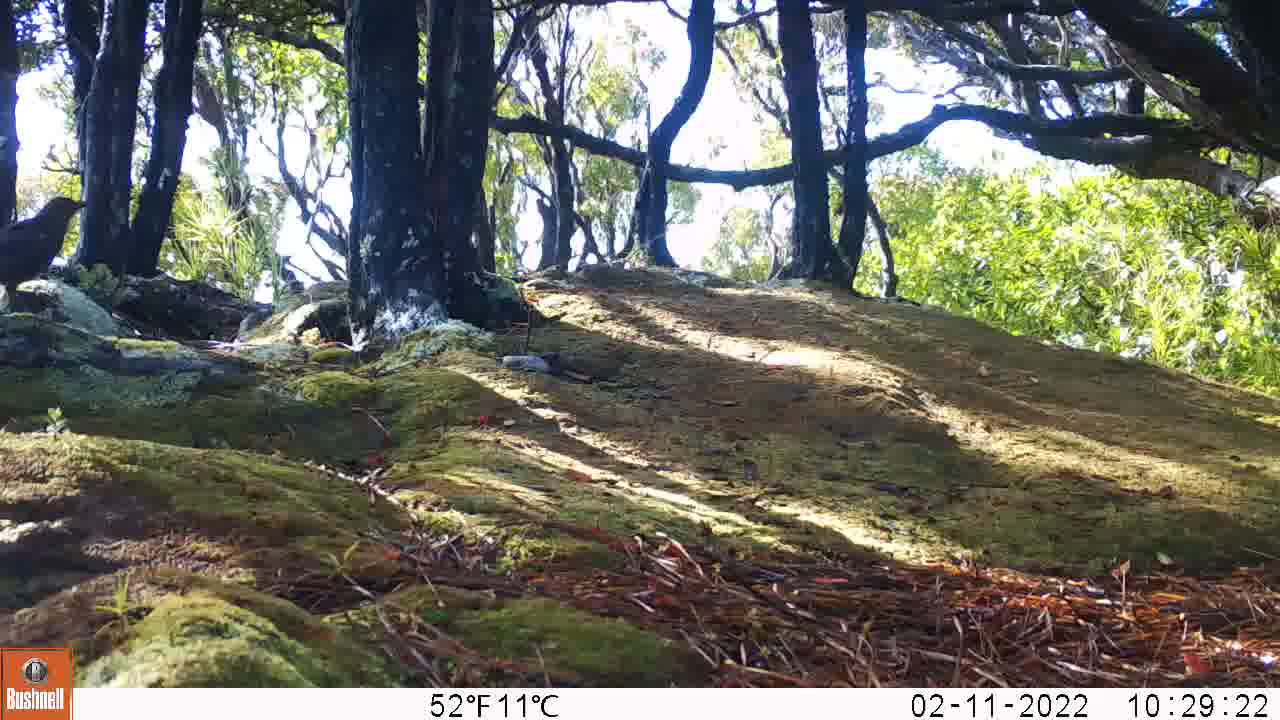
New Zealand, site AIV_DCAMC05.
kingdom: Animalia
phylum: Chordata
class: Aves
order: Passeriformes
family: Turdidae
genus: Turdus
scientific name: Turdus merula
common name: eurasian blackbird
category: blackbird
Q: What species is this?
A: Blackbird (eurasian blackbird) (Turdus merula).